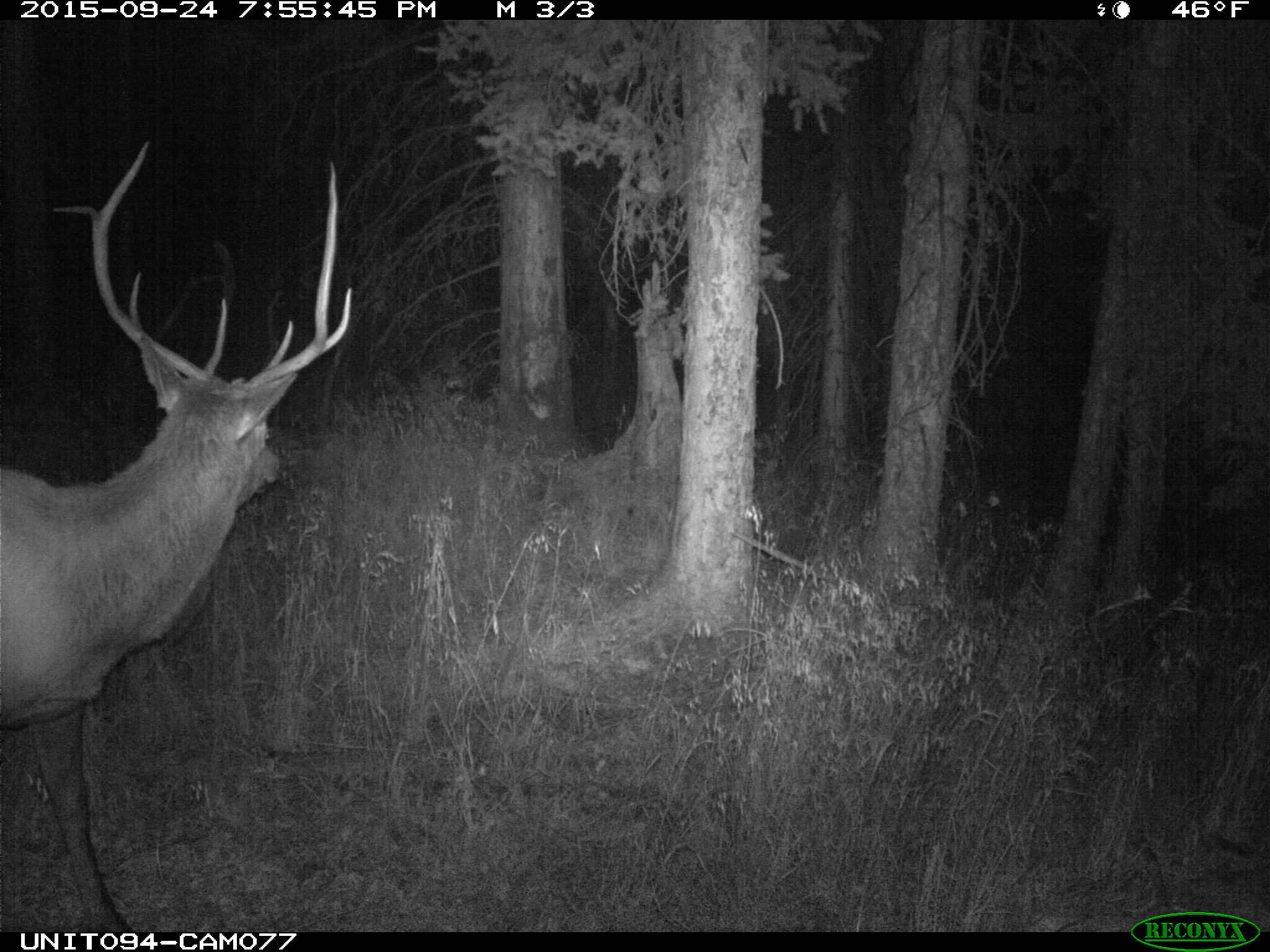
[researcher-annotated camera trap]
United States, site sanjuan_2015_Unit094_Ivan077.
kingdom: Animalia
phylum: Chordata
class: Mammalia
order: Artiodactyla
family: Cervidae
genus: Cervus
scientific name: Cervus elaphus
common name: red deer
Cervus elaphus (red deer).